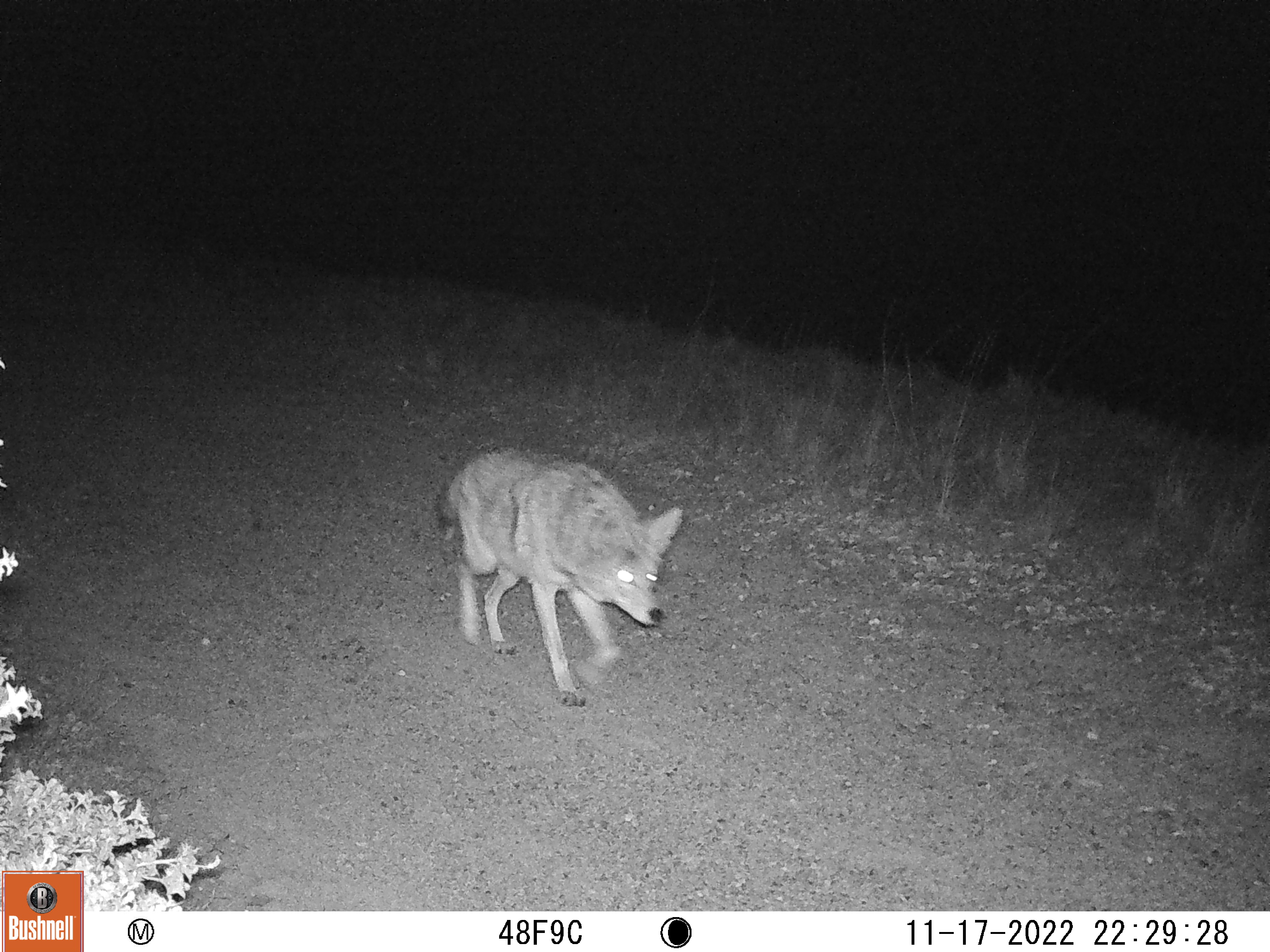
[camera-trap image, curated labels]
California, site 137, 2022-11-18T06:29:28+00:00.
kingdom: Animalia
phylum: Chordata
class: Mammalia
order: Carnivora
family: Canidae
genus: Canis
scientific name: Canis latrans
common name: coyote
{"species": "coyote (Canis latrans)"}